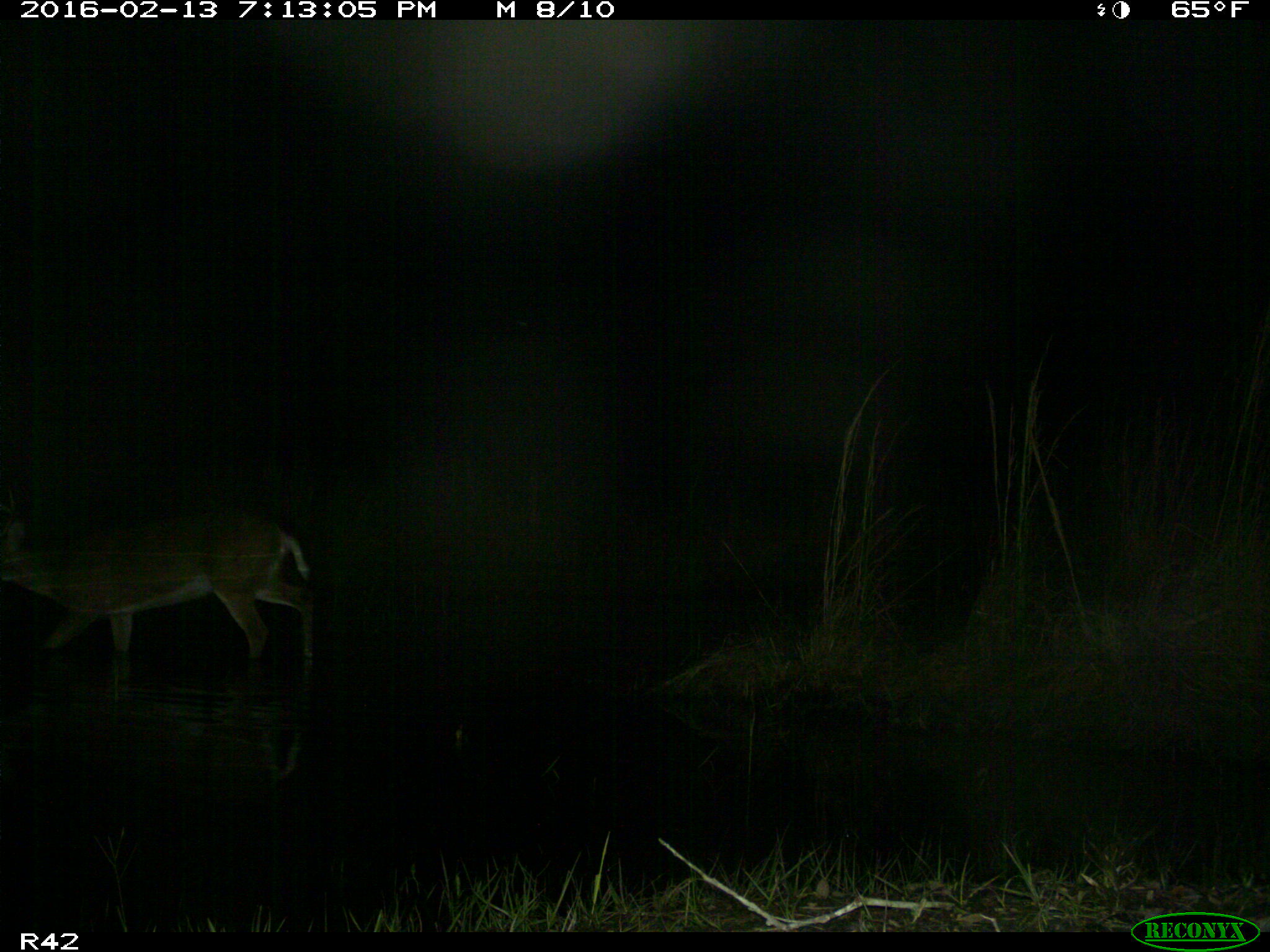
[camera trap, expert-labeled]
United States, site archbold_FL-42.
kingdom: Animalia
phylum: Chordata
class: Mammalia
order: Artiodactyla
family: Cervidae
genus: Odocoileus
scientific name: Odocoileus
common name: deer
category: unidentified deer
Unidentified deer (deer) (Odocoileus).